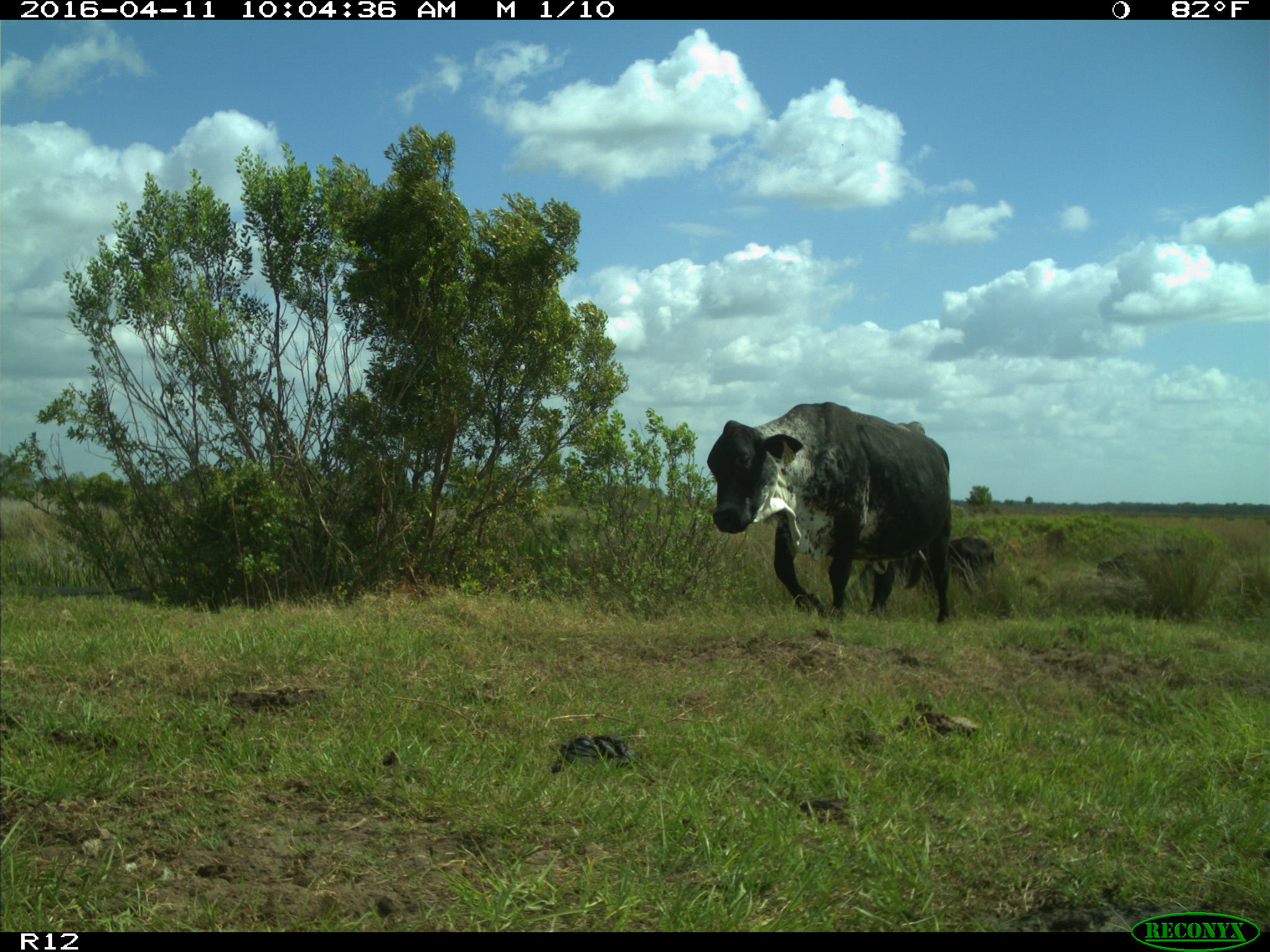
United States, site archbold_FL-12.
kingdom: Animalia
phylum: Chordata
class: Mammalia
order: Artiodactyla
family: Bovidae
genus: Bos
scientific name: Bos taurus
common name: domestic cow